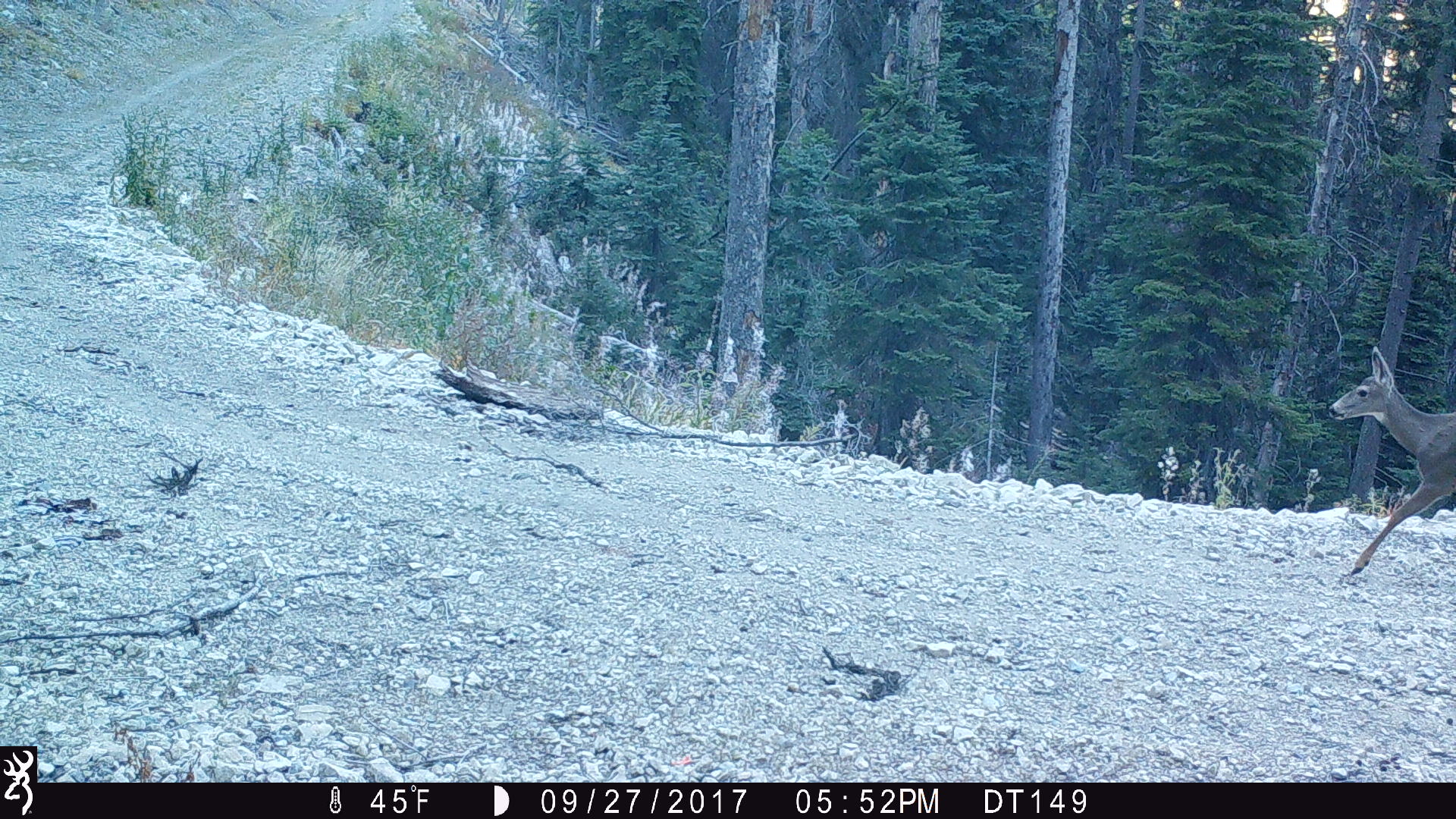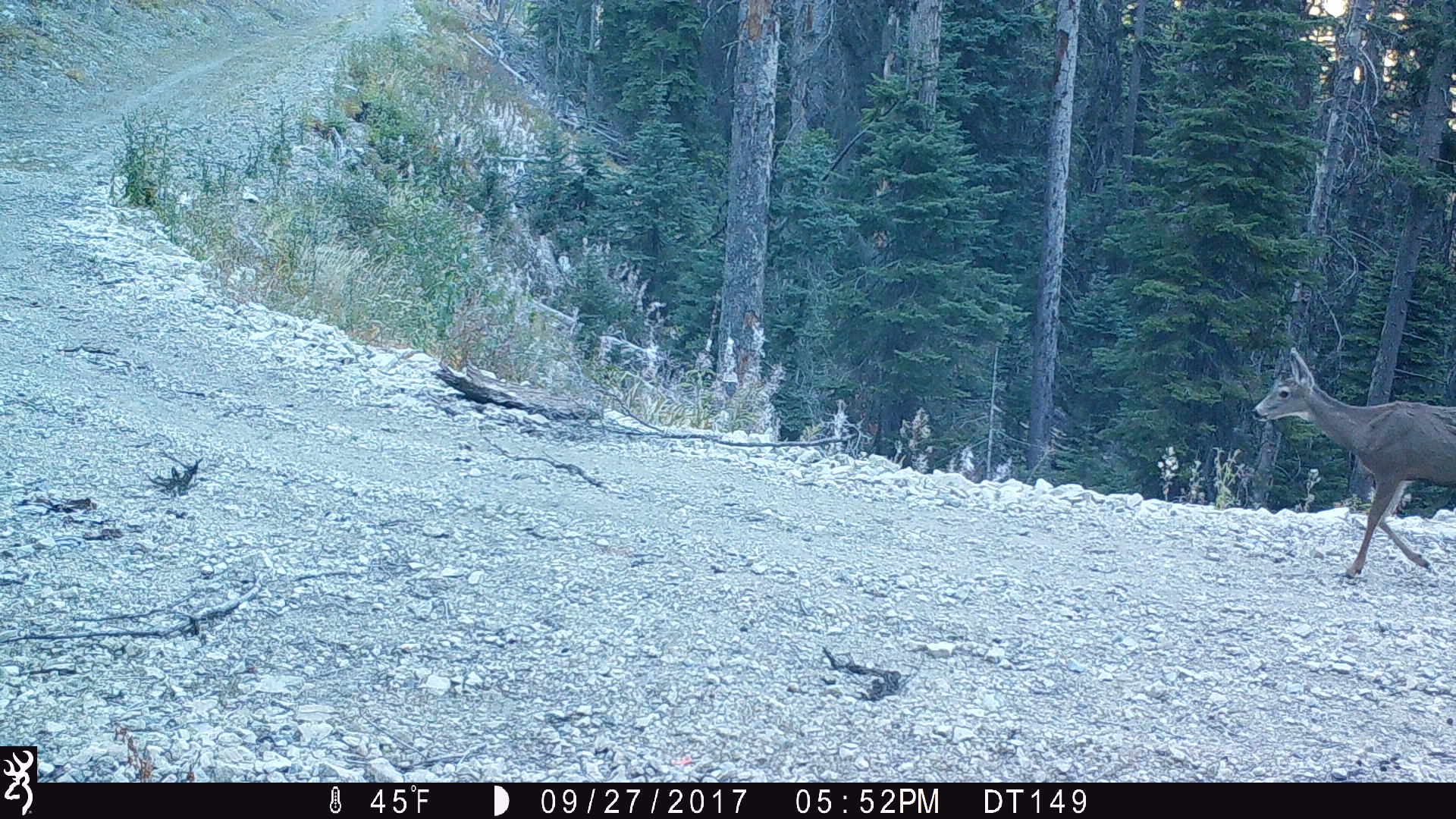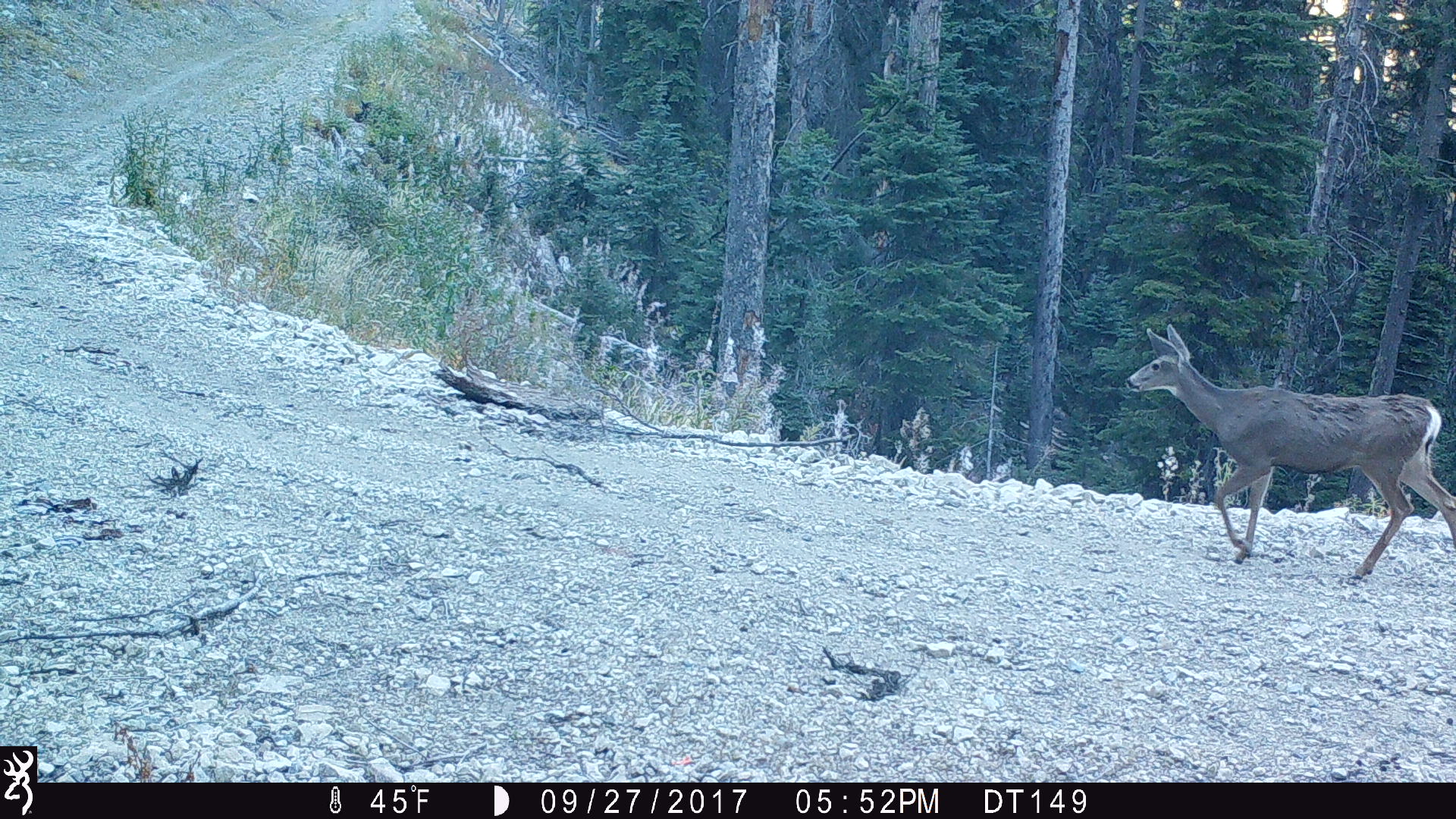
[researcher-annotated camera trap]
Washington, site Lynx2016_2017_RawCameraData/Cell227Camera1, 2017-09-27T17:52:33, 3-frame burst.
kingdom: Animalia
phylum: Chordata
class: Mammalia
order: Artiodactyla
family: Cervidae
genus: Odocoileus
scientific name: Odocoileus hemionus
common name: mule deer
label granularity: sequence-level